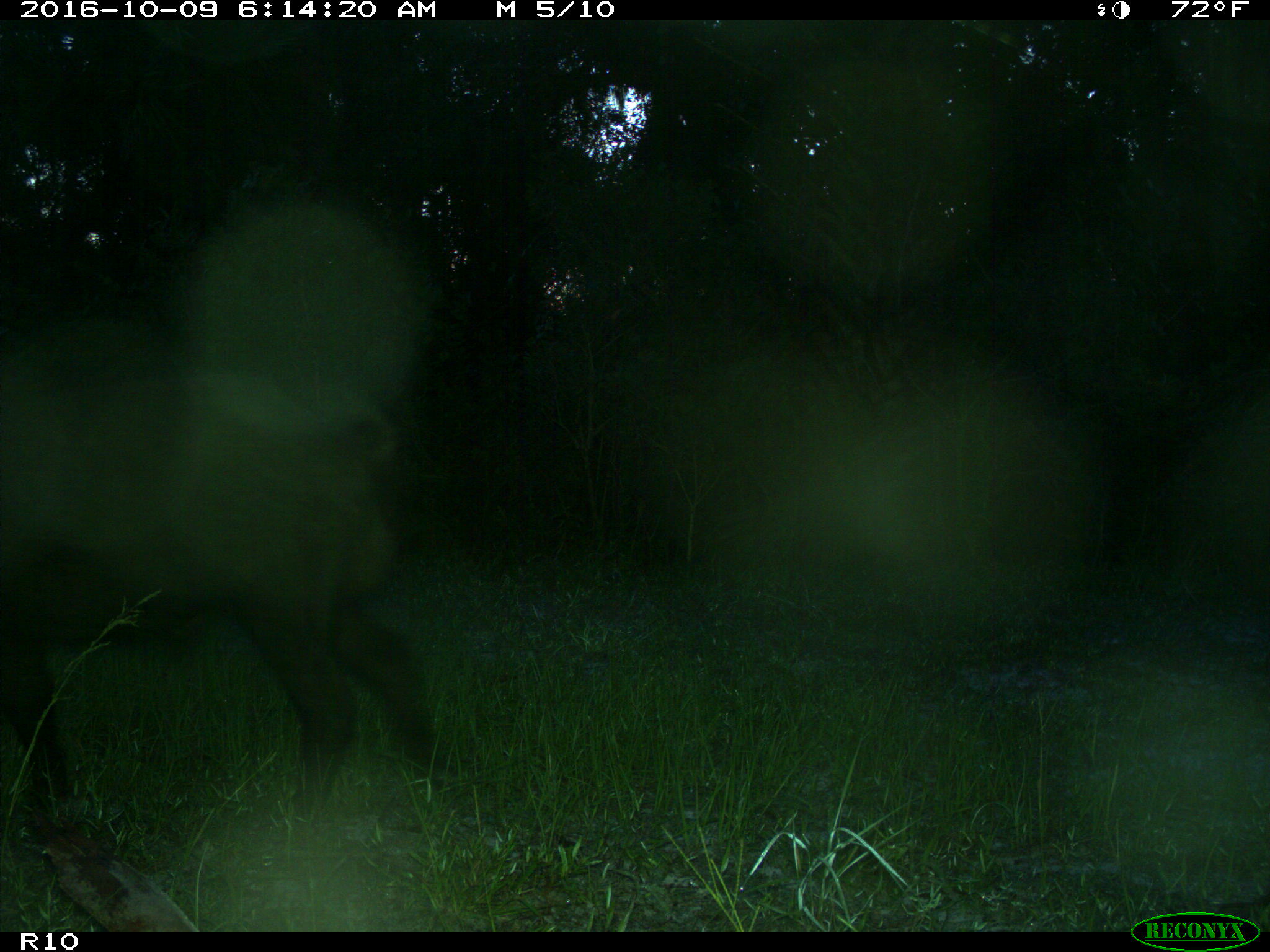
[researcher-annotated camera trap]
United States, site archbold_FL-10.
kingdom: Animalia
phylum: Chordata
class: Mammalia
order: Artiodactyla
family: Suidae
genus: Sus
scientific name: Sus scrofa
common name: wild boar